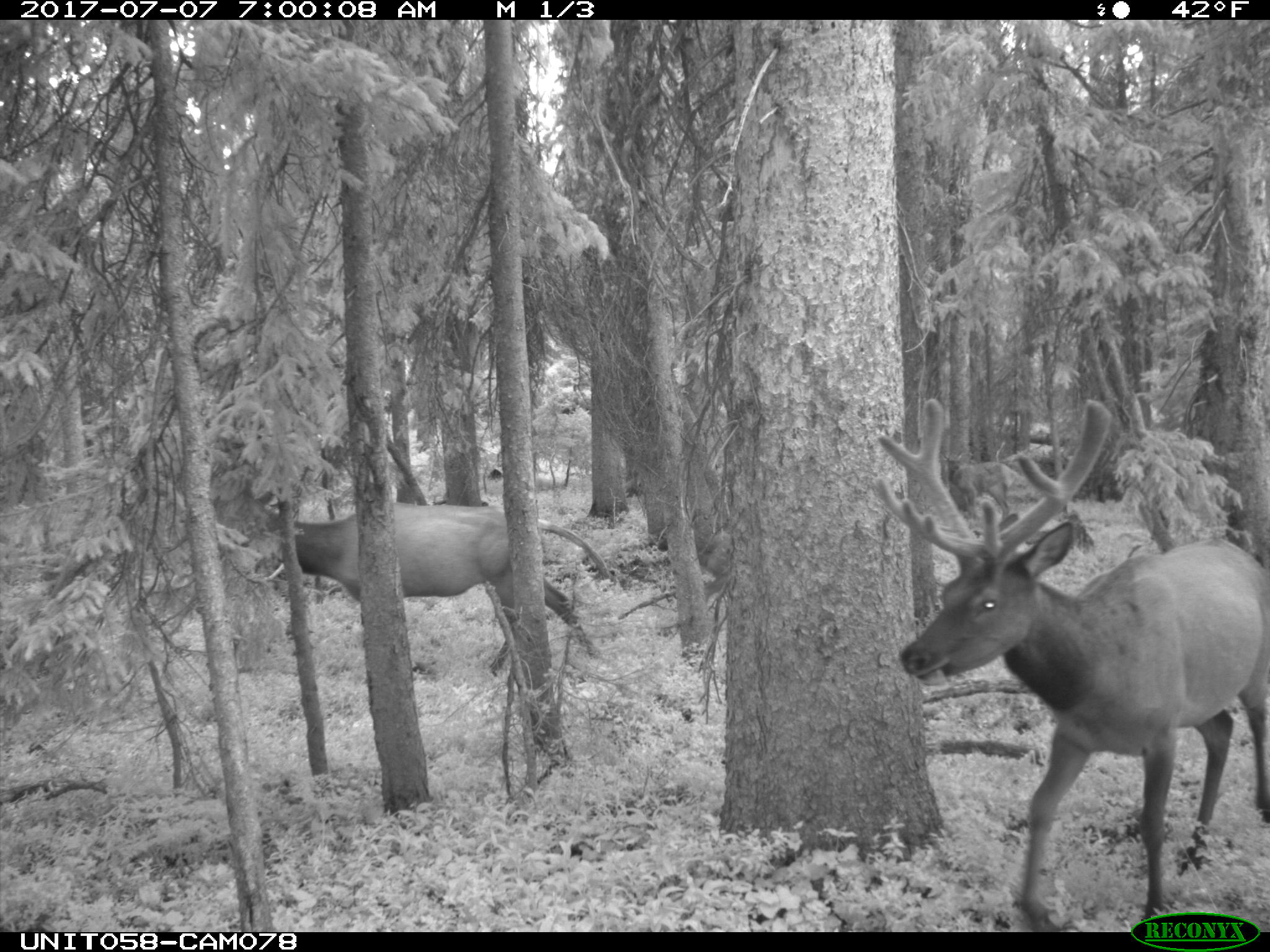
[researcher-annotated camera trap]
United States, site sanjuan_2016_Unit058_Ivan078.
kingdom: Animalia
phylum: Chordata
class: Mammalia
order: Artiodactyla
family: Cervidae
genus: Cervus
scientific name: Cervus elaphus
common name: red deer